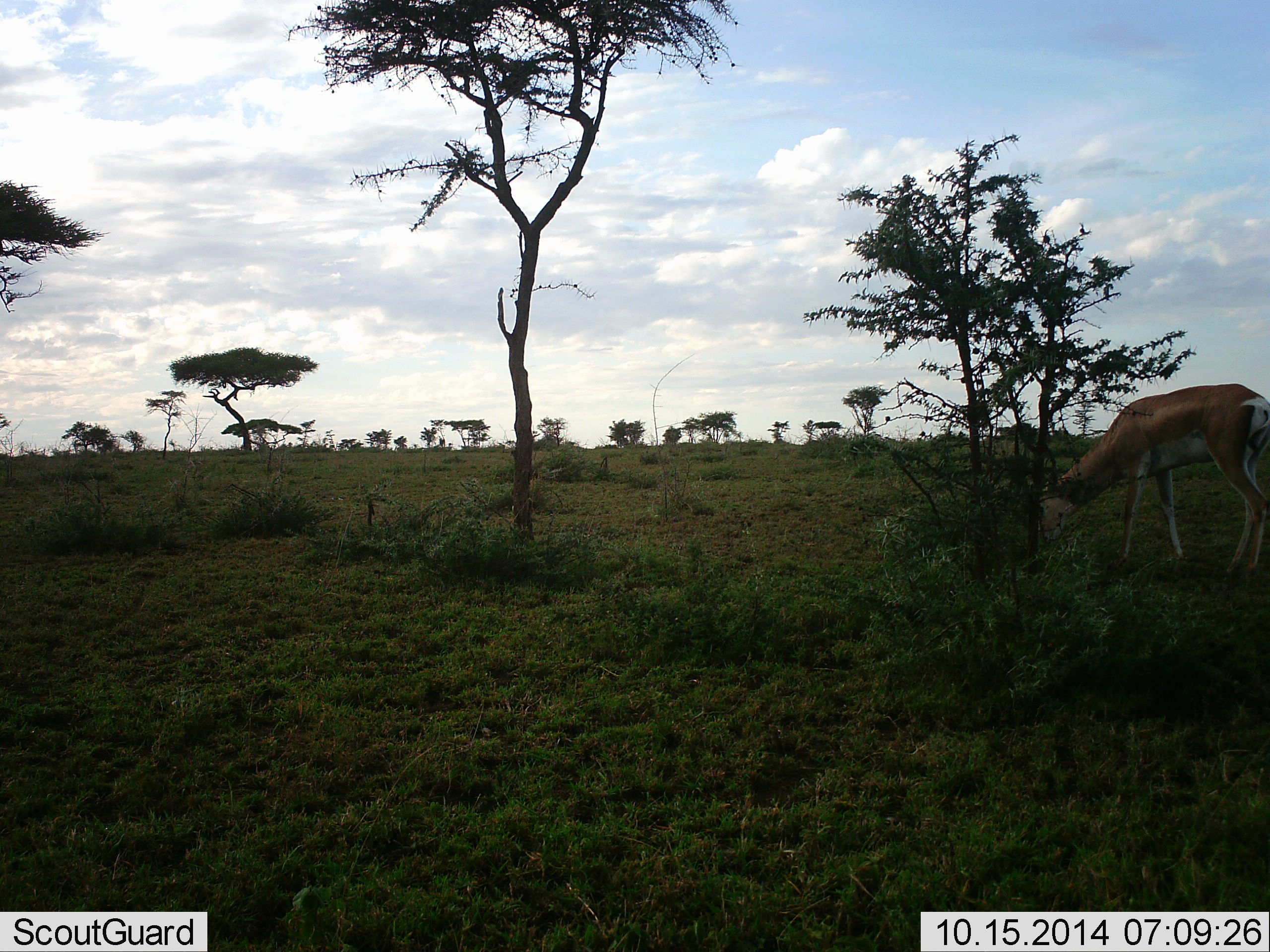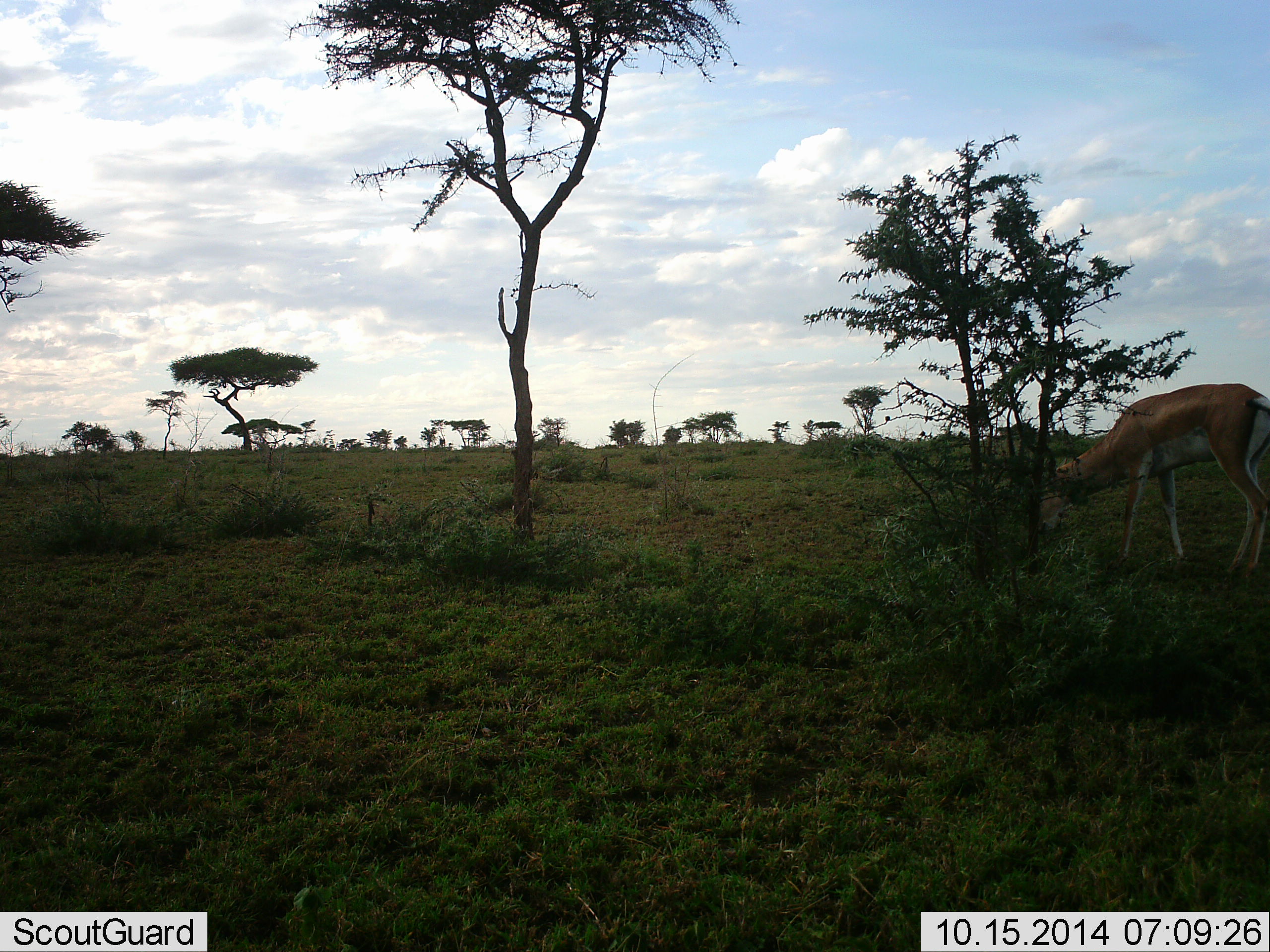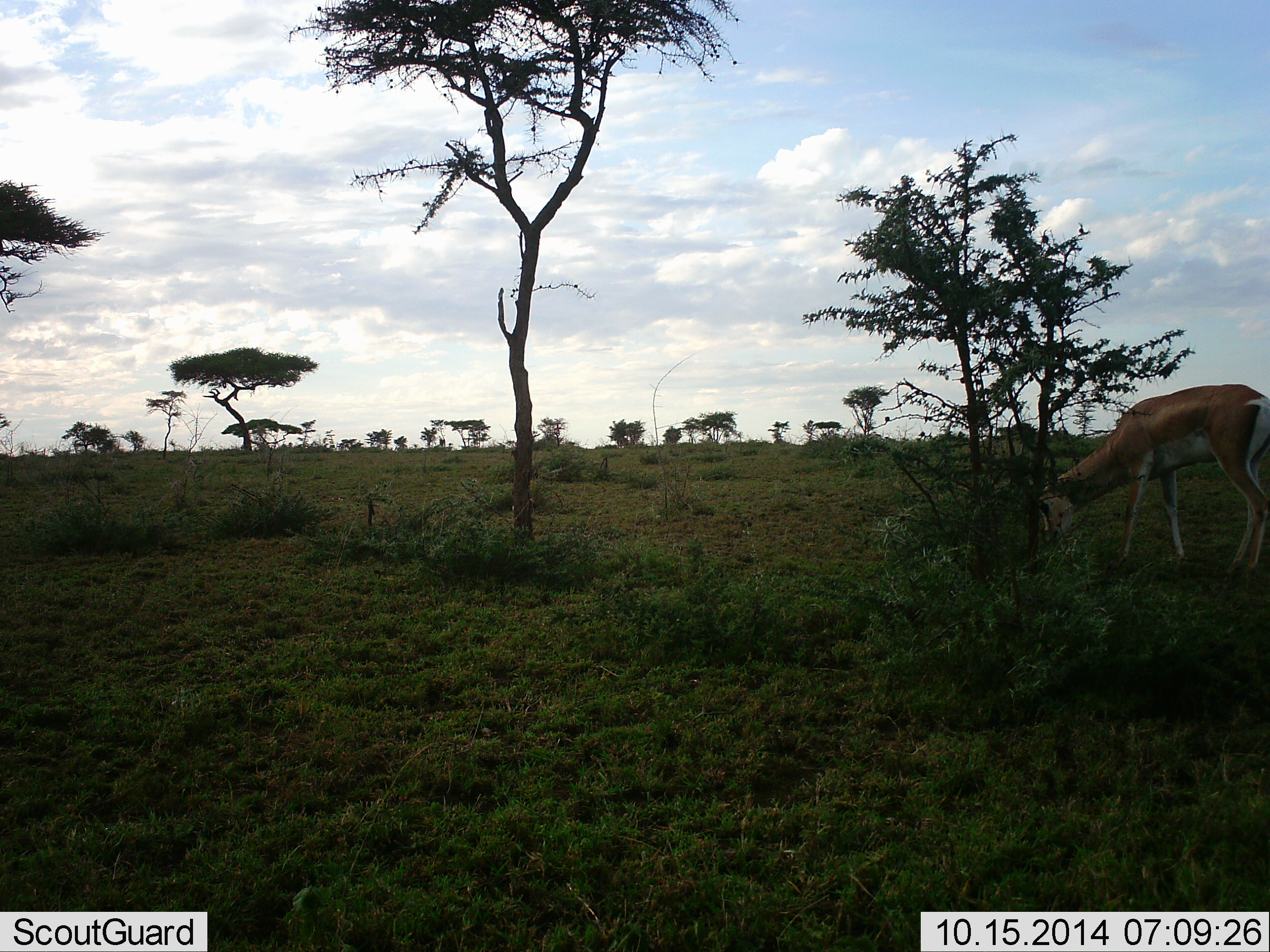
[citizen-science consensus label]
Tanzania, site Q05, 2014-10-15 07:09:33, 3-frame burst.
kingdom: Animalia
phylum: Chordata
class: Mammalia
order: Artiodactyla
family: Bovidae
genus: Nanger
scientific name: Nanger granti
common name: grant's gazelle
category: gazellegrants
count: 1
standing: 10%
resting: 0%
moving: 0%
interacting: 10%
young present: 0%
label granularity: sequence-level